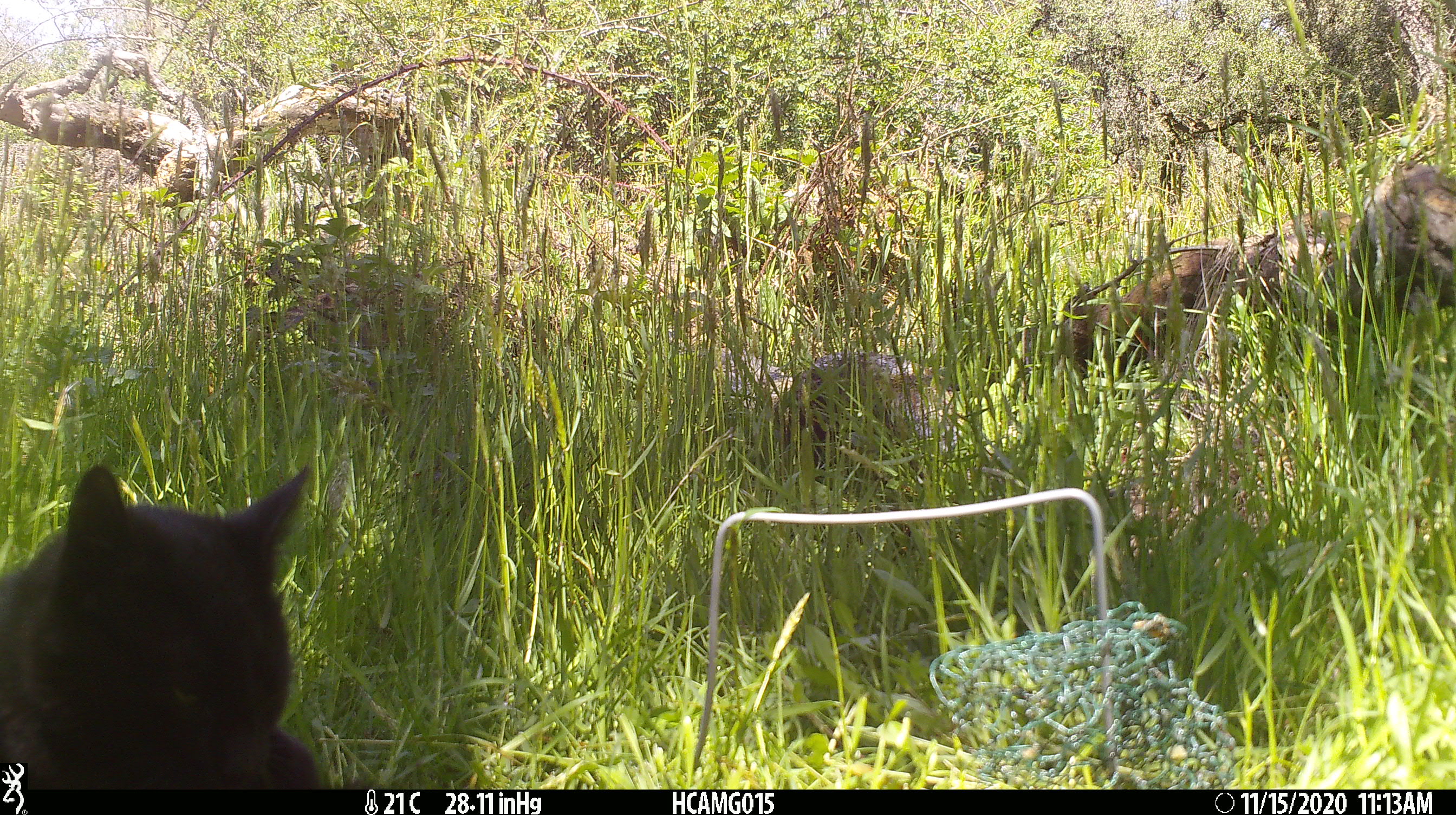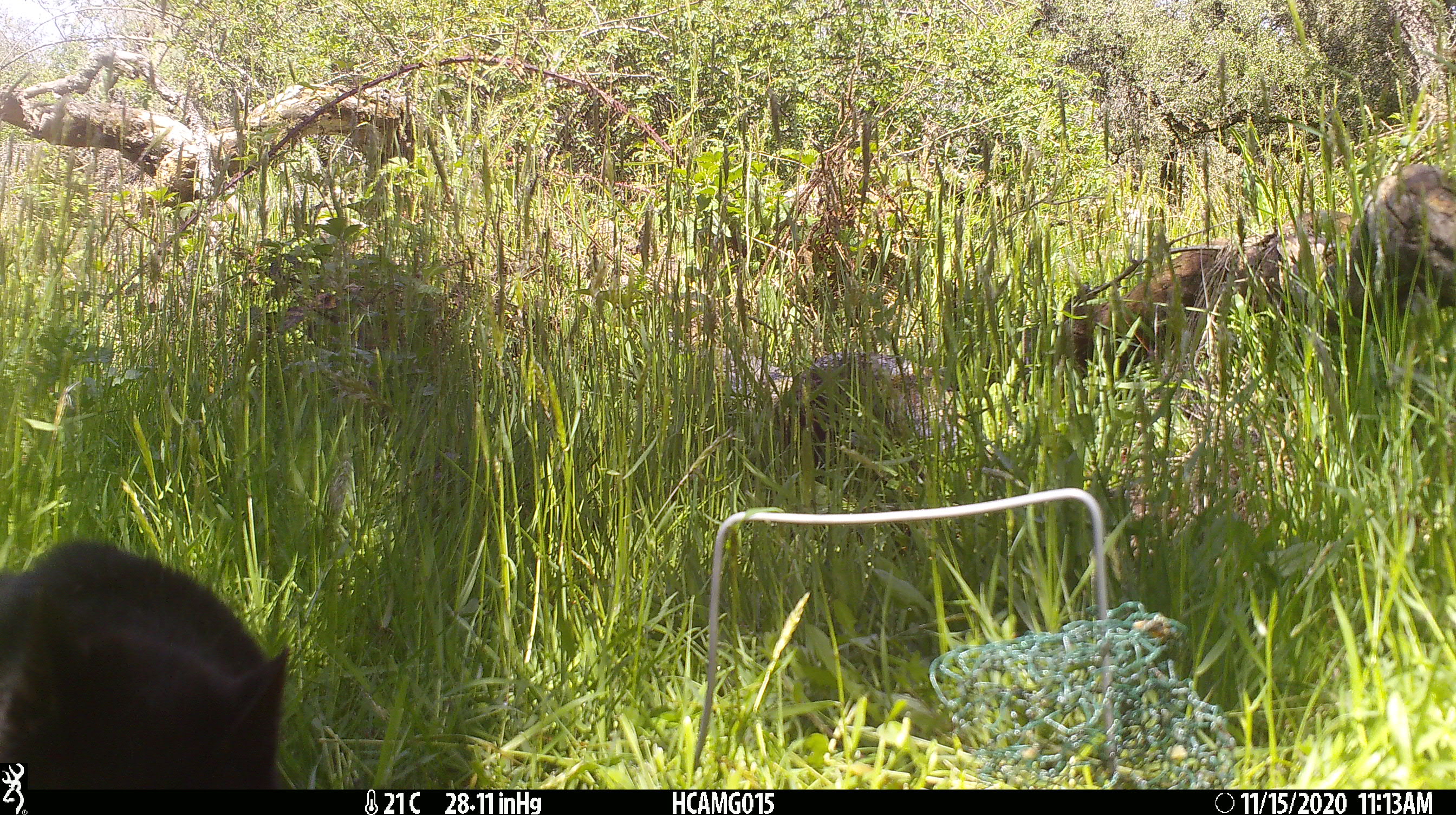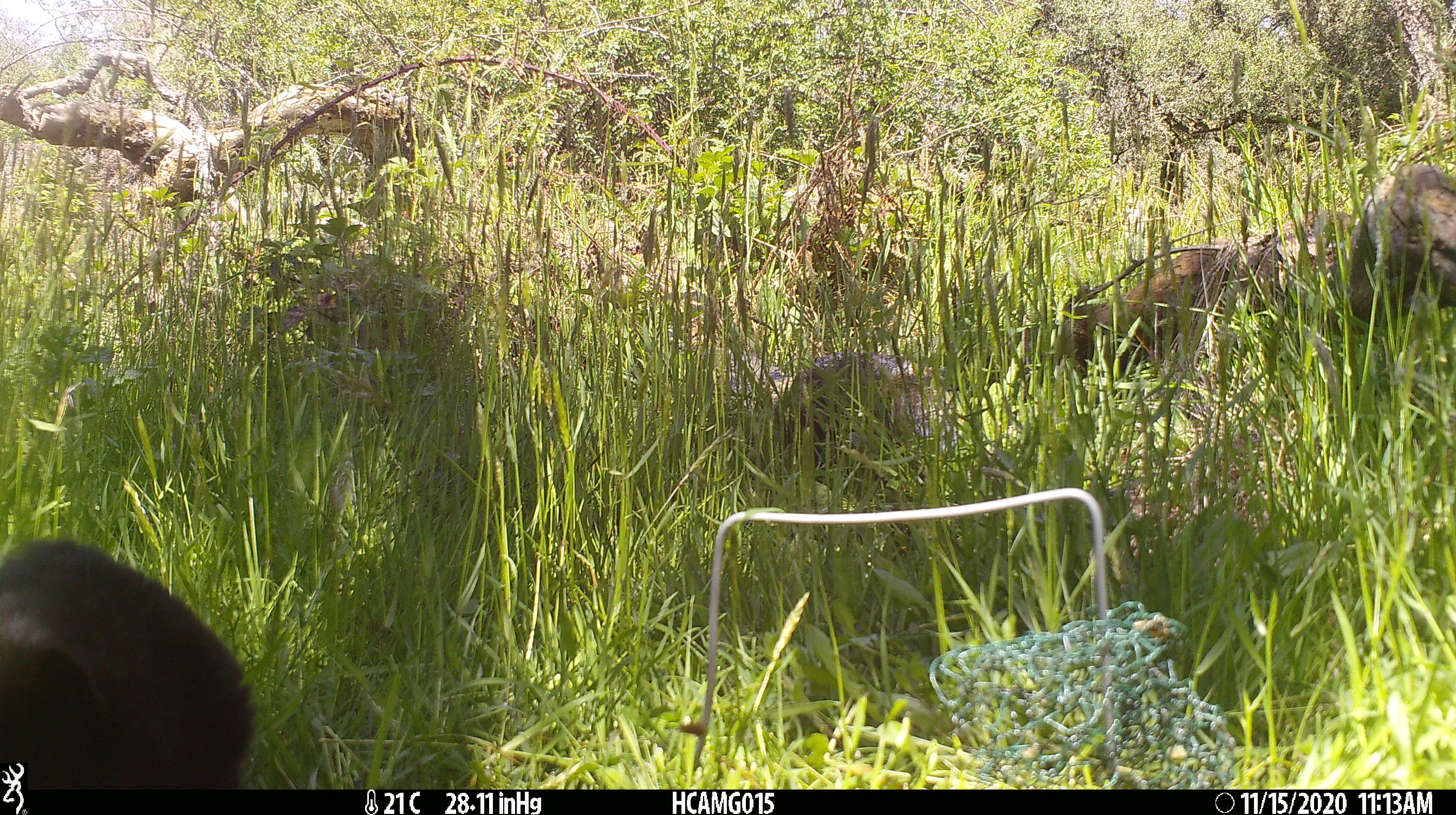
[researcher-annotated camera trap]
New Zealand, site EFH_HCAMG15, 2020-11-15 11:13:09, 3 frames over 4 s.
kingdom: Animalia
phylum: Chordata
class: Mammalia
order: Carnivora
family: Felidae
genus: Felis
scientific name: Felis catus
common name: domestic cat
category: cat